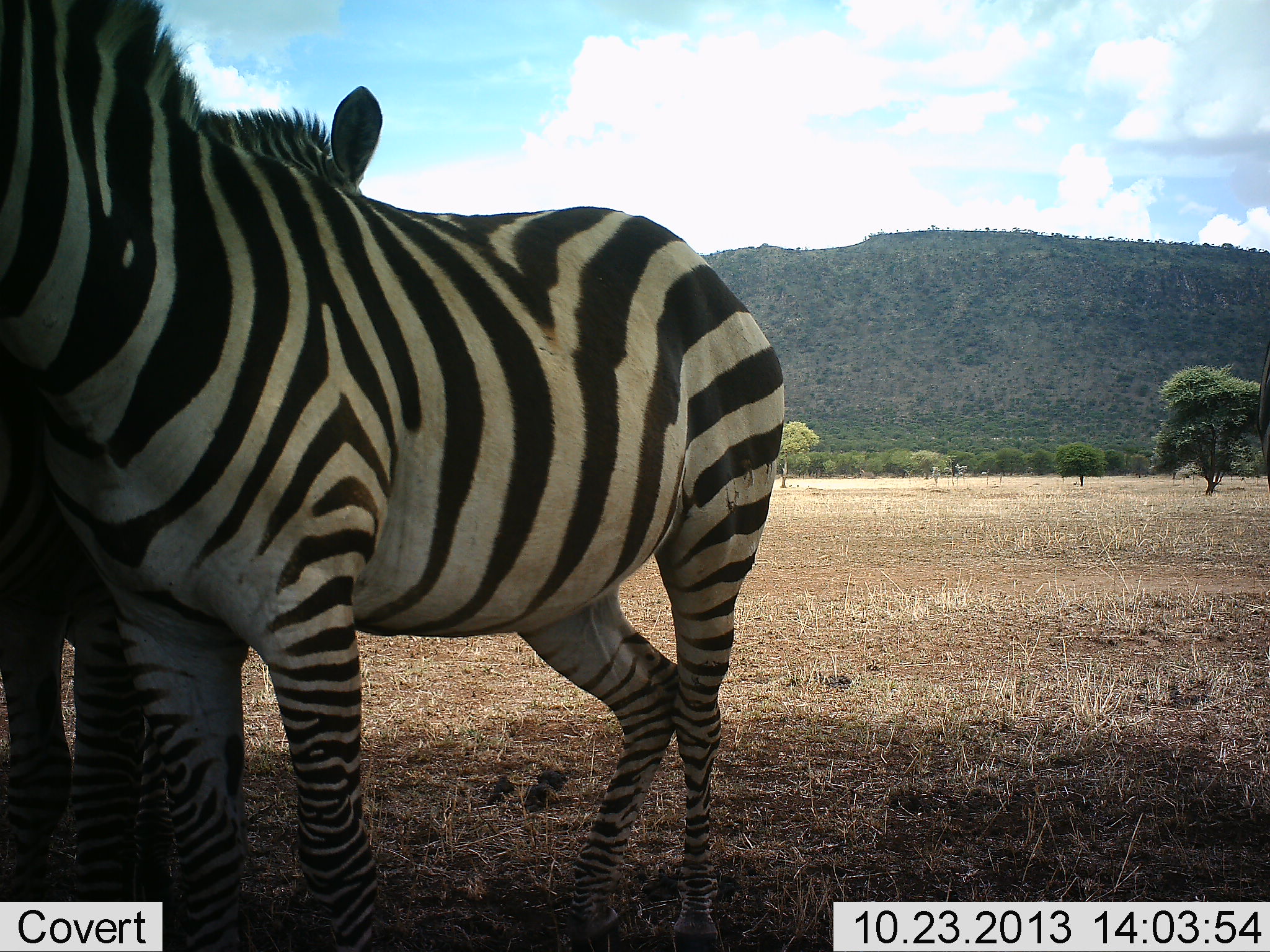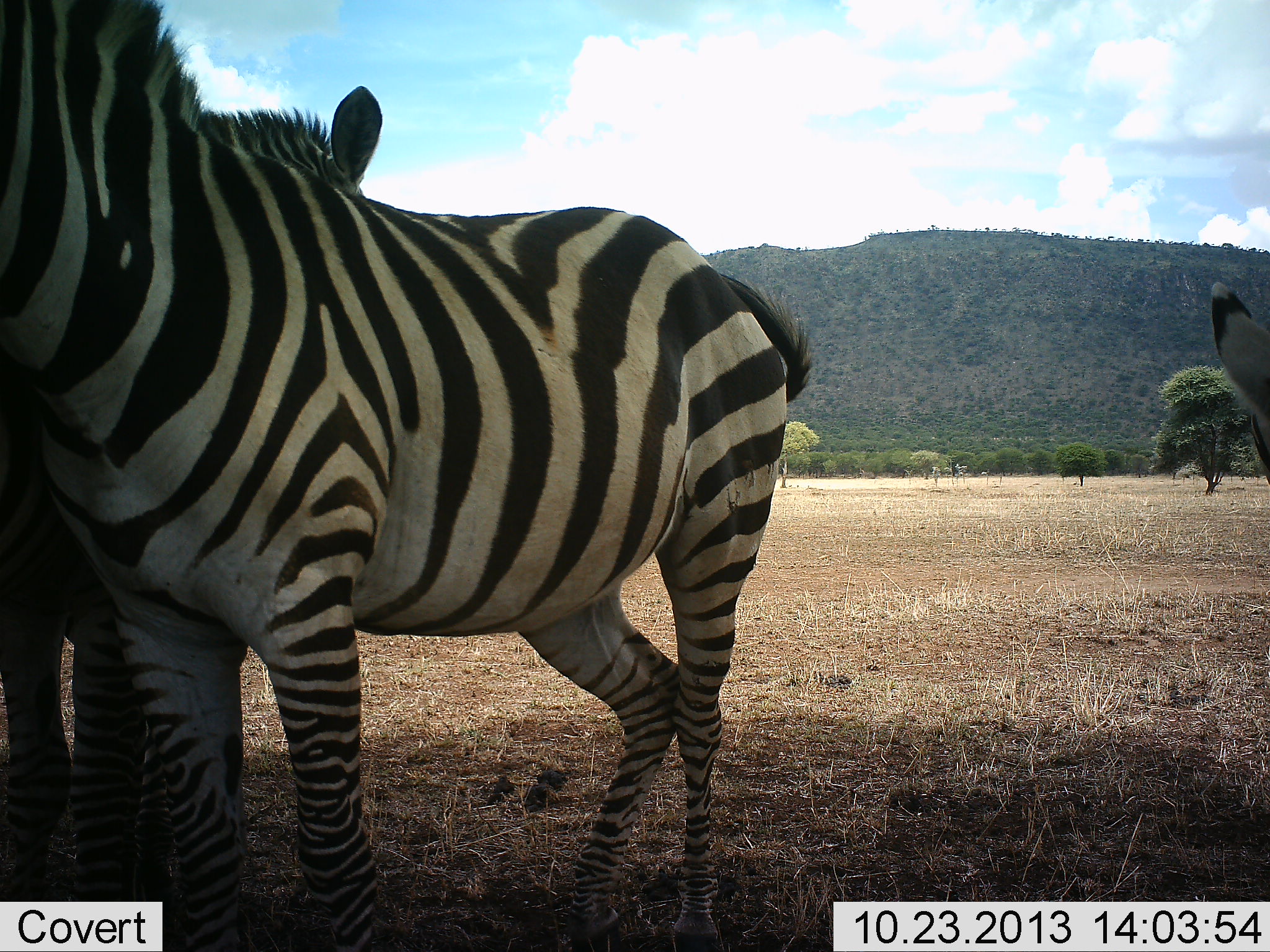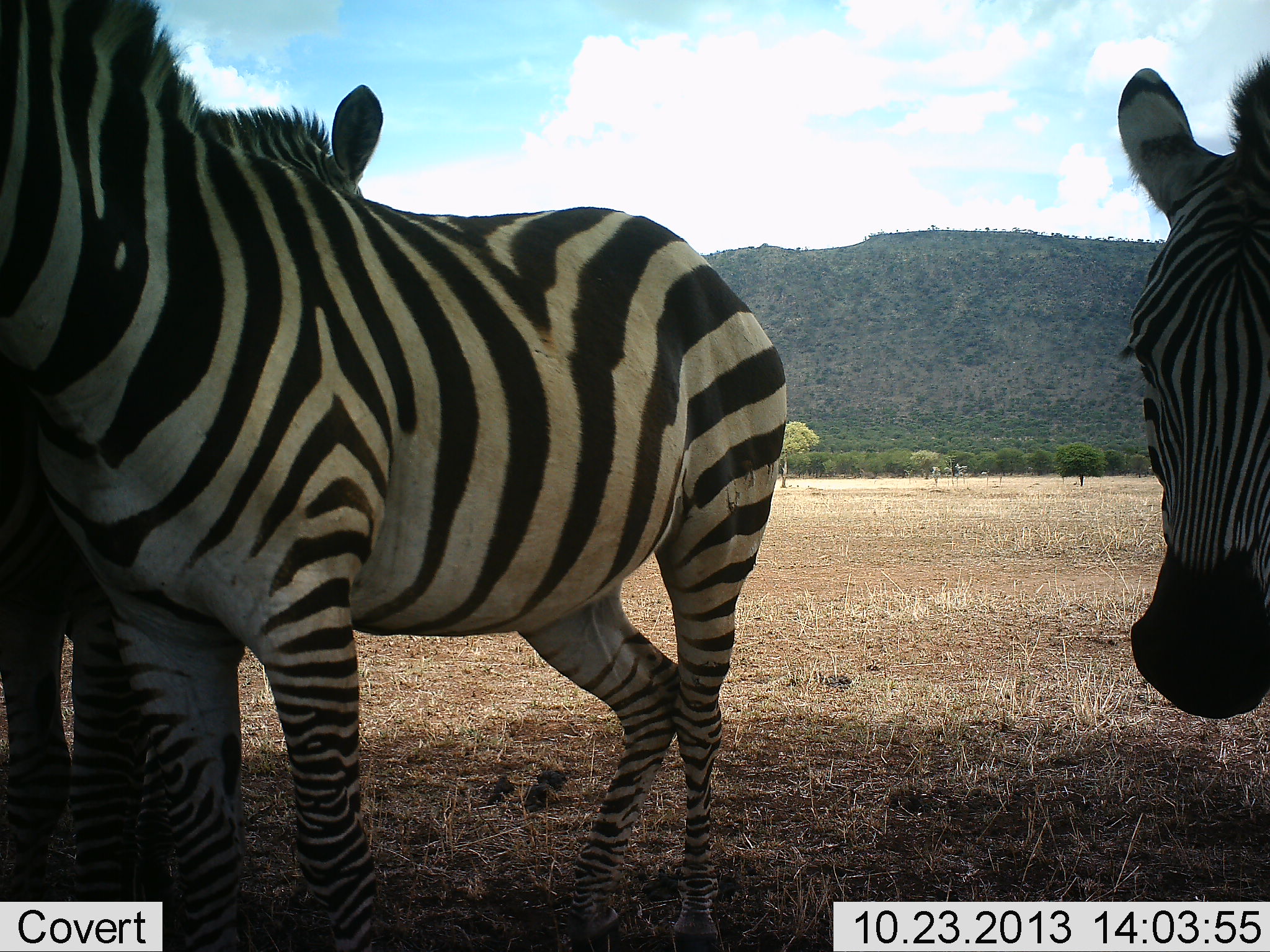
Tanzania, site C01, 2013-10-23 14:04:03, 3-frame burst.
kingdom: Animalia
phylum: Chordata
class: Mammalia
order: Perissodactyla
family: Equidae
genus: Equus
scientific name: Equus quagga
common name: plains zebra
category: zebra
Zebra (plains zebra) (Equus quagga), count 3. Behavior (volunteer vote fractions): standing 86%, resting 10%, moving 24%, interacting 21%. Young present (vote fraction): 0%. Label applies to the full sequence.